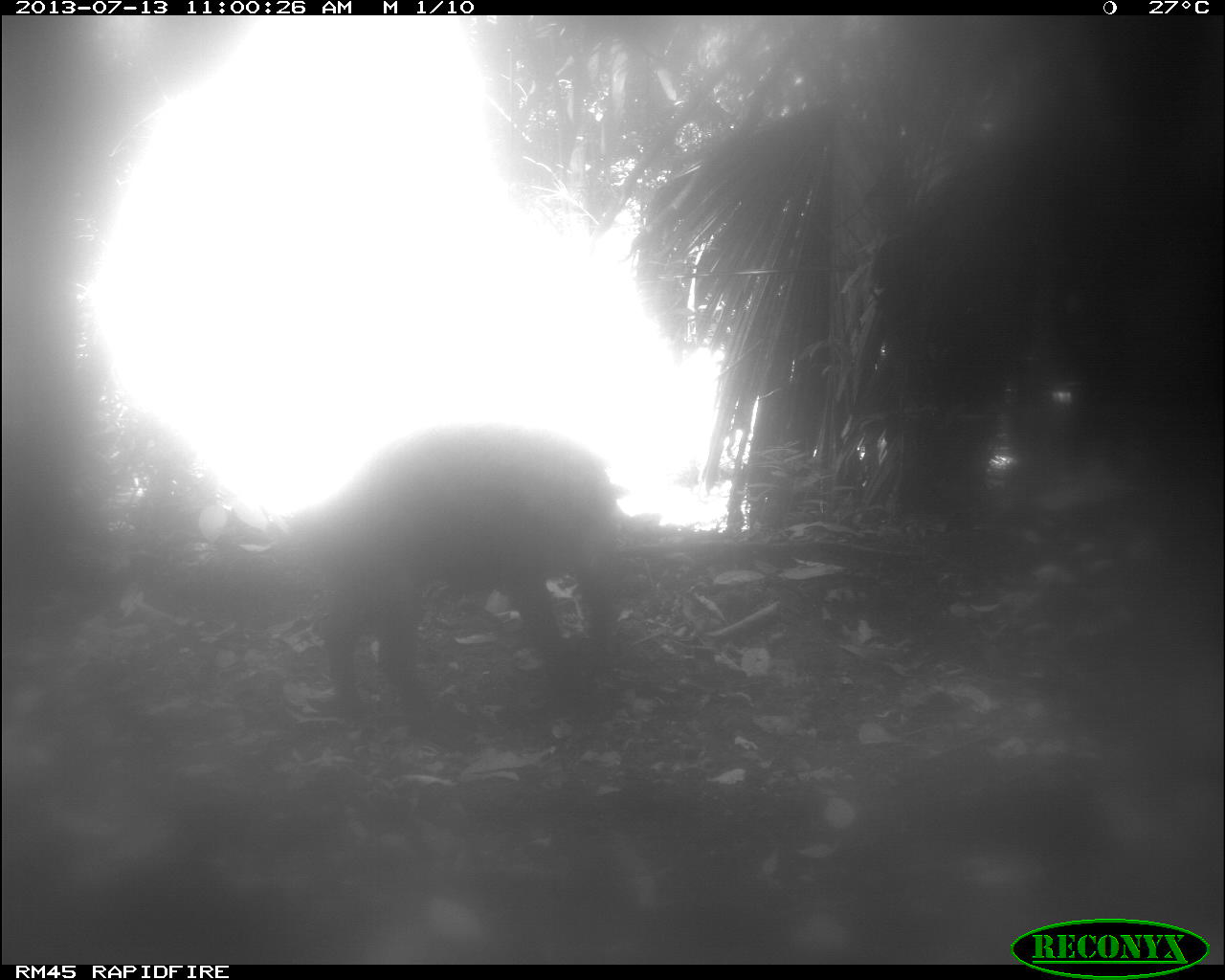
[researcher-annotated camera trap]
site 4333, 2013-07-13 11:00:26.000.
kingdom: Animalia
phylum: Chordata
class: Mammalia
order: Artiodactyla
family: Tayassuidae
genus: Tayassu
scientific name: Tayassu pecari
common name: white-lipped peccary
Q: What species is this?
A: Tayassu pecari (white-lipped peccary).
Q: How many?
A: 1.